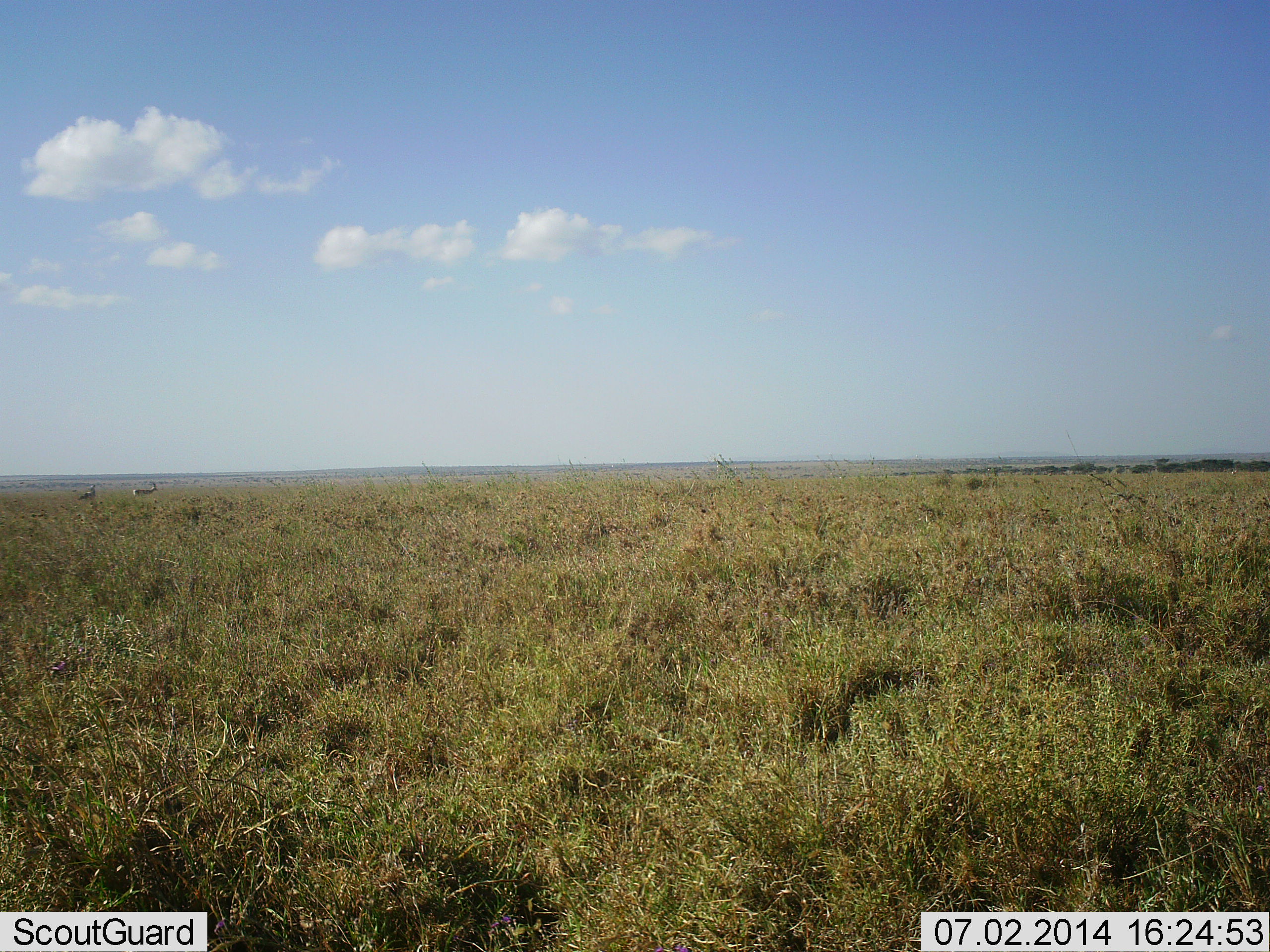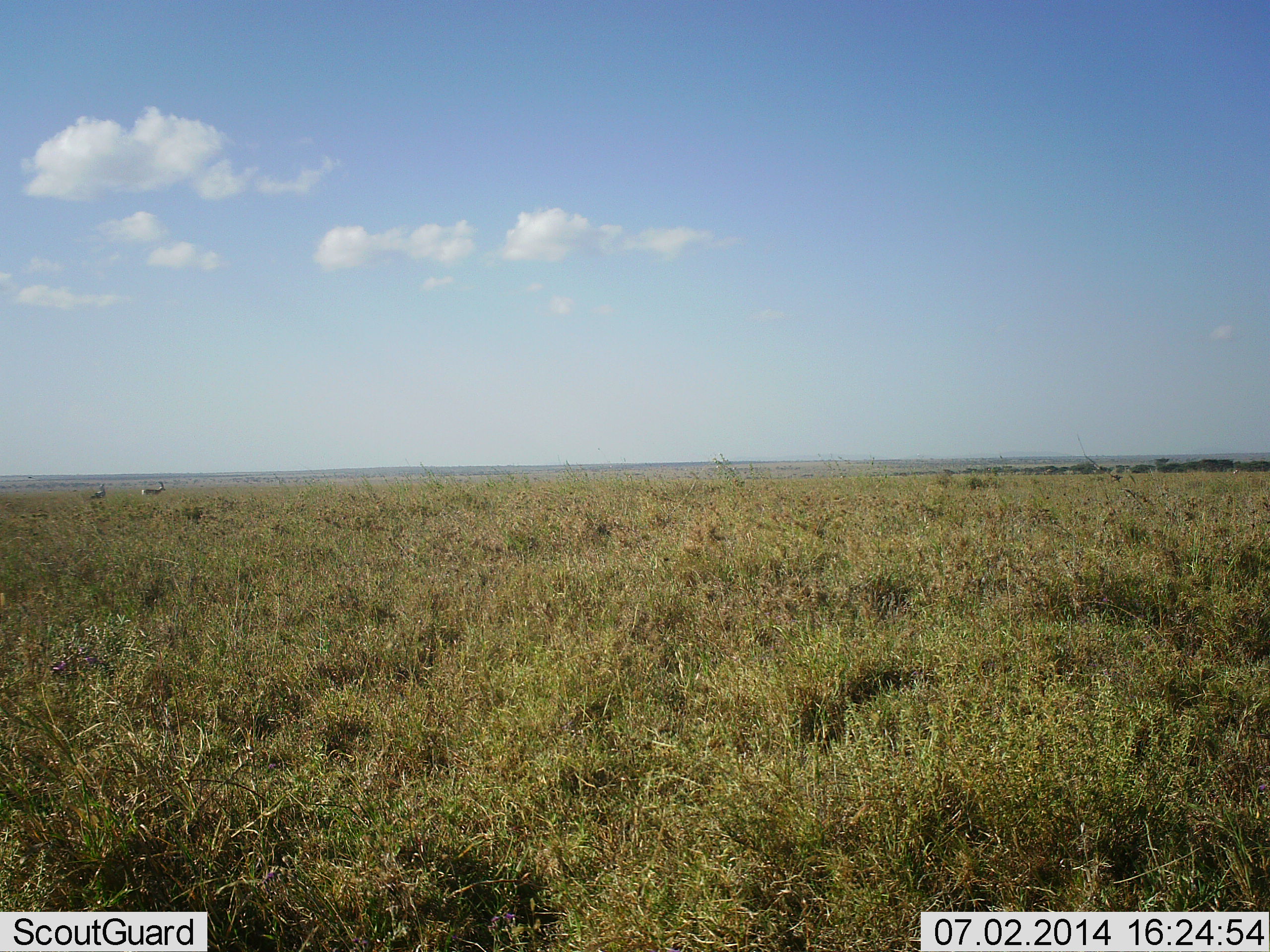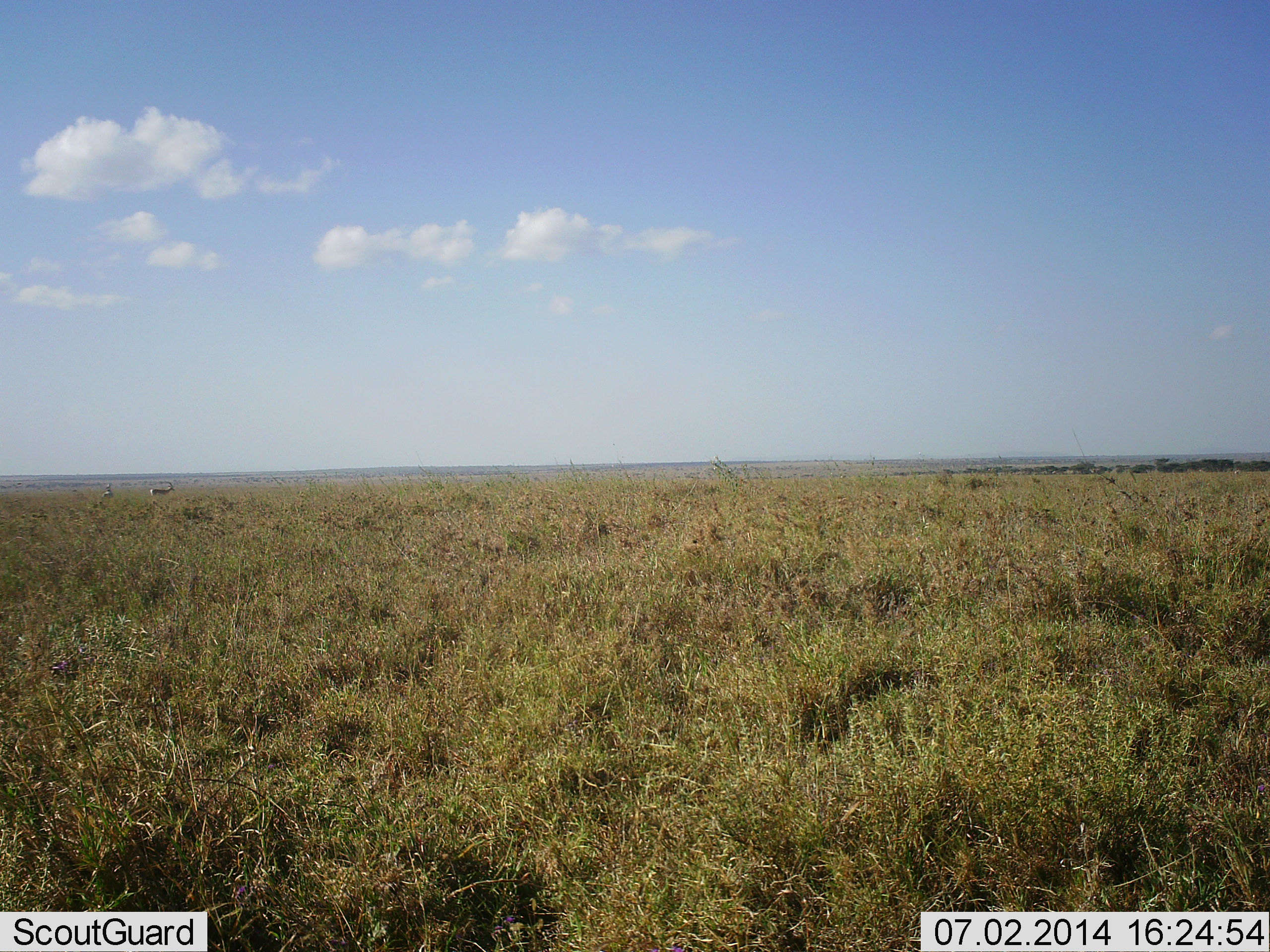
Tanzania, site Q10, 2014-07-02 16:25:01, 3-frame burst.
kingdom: Animalia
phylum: Chordata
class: Mammalia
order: Artiodactyla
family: Bovidae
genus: Eudorcas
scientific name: Eudorcas thomsonii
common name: thomson's gazelle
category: gazellethomsons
Gazellethomsons (thomson's gazelle) (Eudorcas thomsonii), count 2. Behavior (volunteer vote fractions): standing 0%, resting 0%, moving 100%, interacting 0%. Young present (vote fraction): 0%. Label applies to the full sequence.